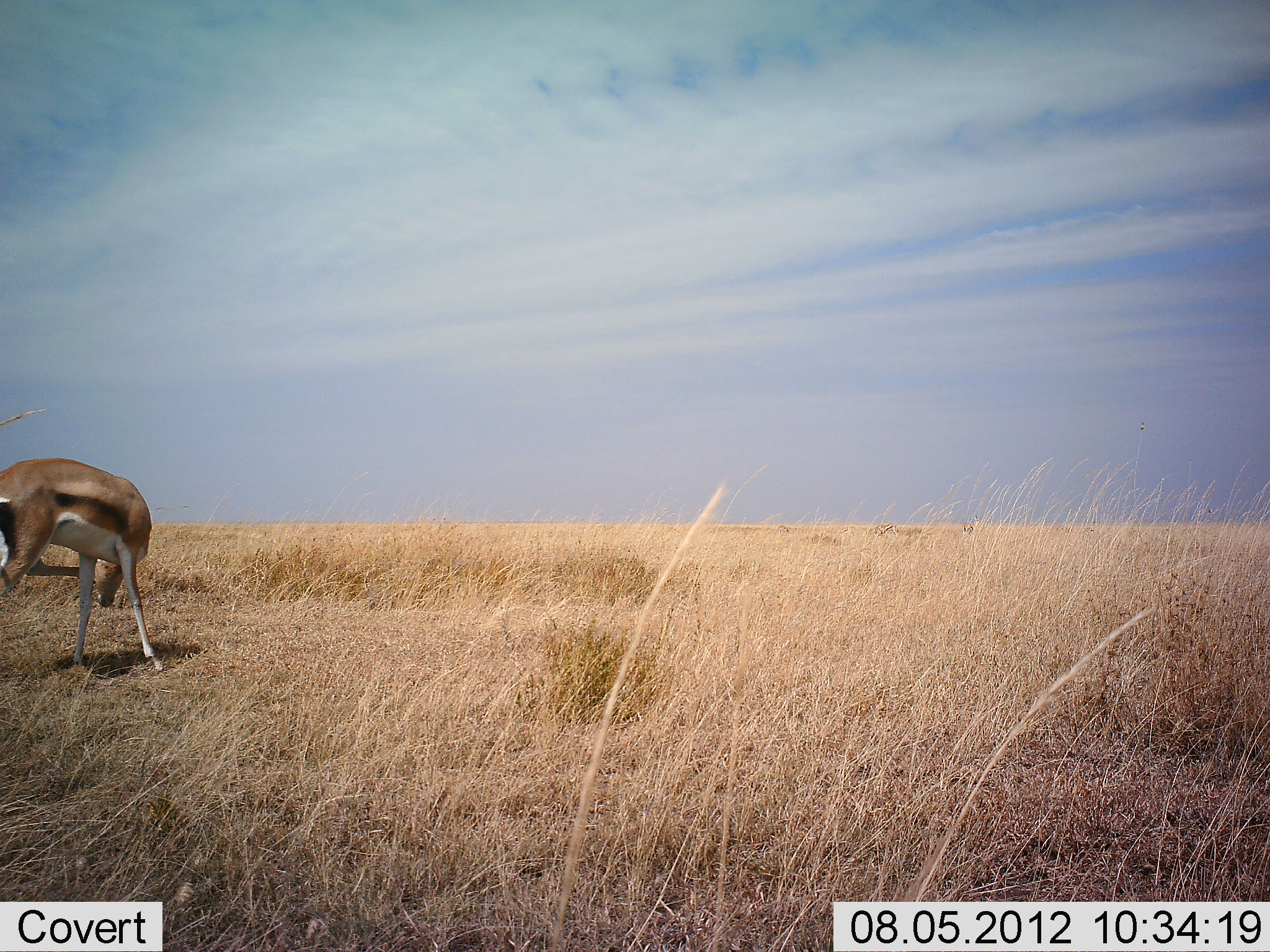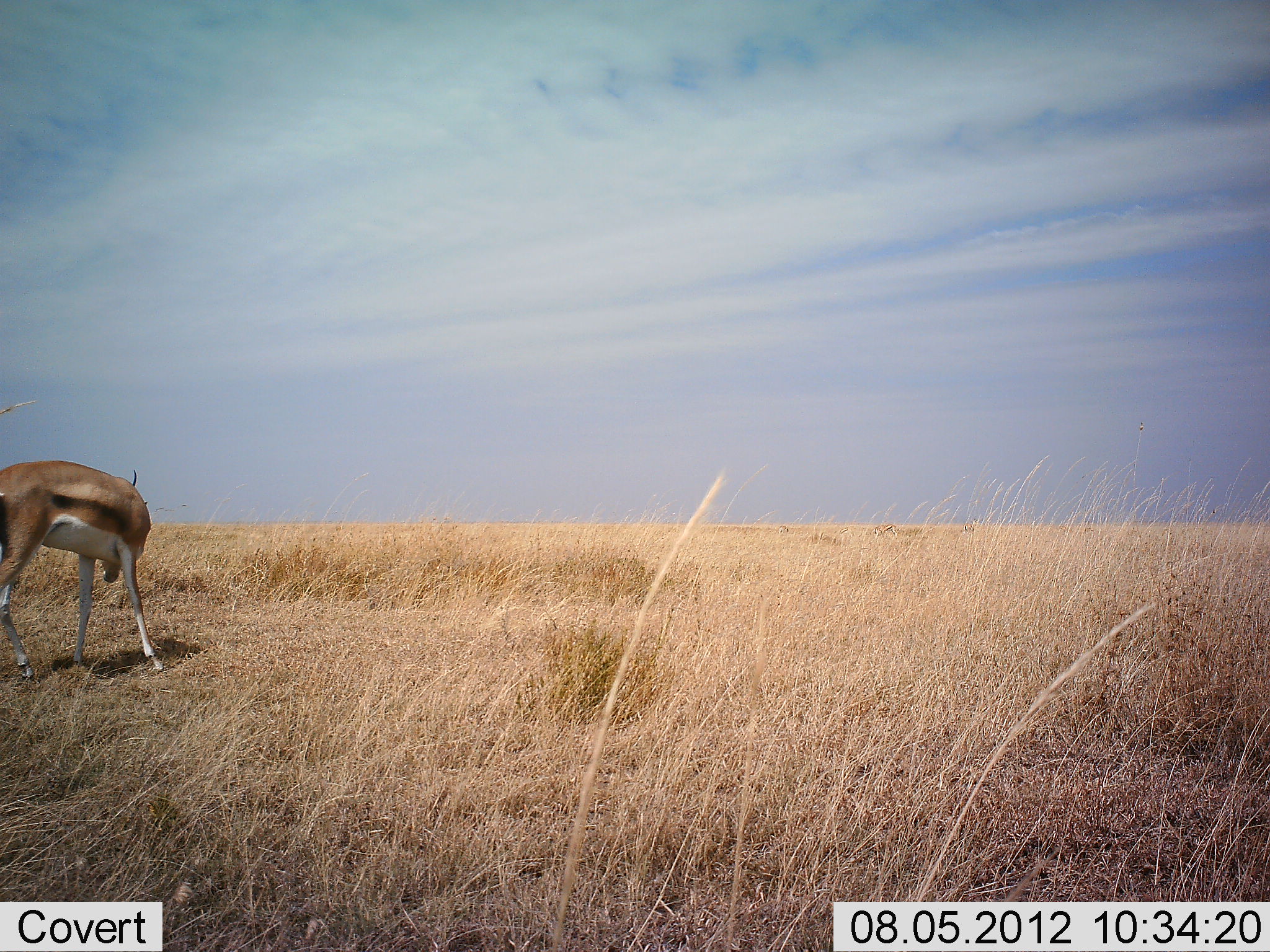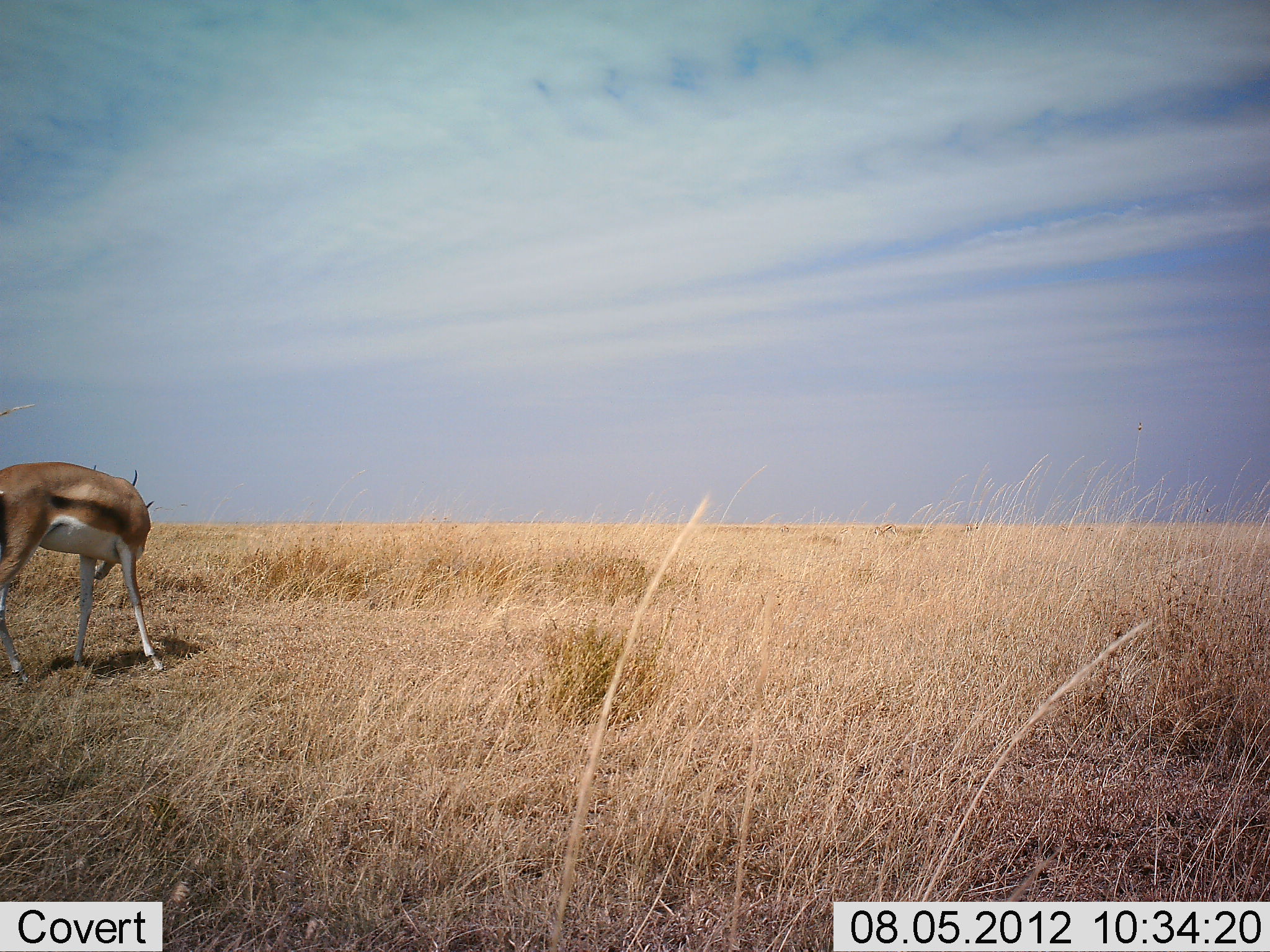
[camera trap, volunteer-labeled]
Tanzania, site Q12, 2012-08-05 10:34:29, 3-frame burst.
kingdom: Animalia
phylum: Chordata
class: Mammalia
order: Artiodactyla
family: Bovidae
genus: Eudorcas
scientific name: Eudorcas thomsonii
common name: thomson's gazelle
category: gazellethomsons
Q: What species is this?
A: Gazellethomsons (thomson's gazelle) (Eudorcas thomsonii).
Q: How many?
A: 1.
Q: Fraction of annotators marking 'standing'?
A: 90%.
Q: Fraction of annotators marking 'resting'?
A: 10%.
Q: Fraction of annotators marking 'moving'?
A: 10%.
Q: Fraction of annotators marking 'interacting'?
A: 0%.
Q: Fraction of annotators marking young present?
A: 0%.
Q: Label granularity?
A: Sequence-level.